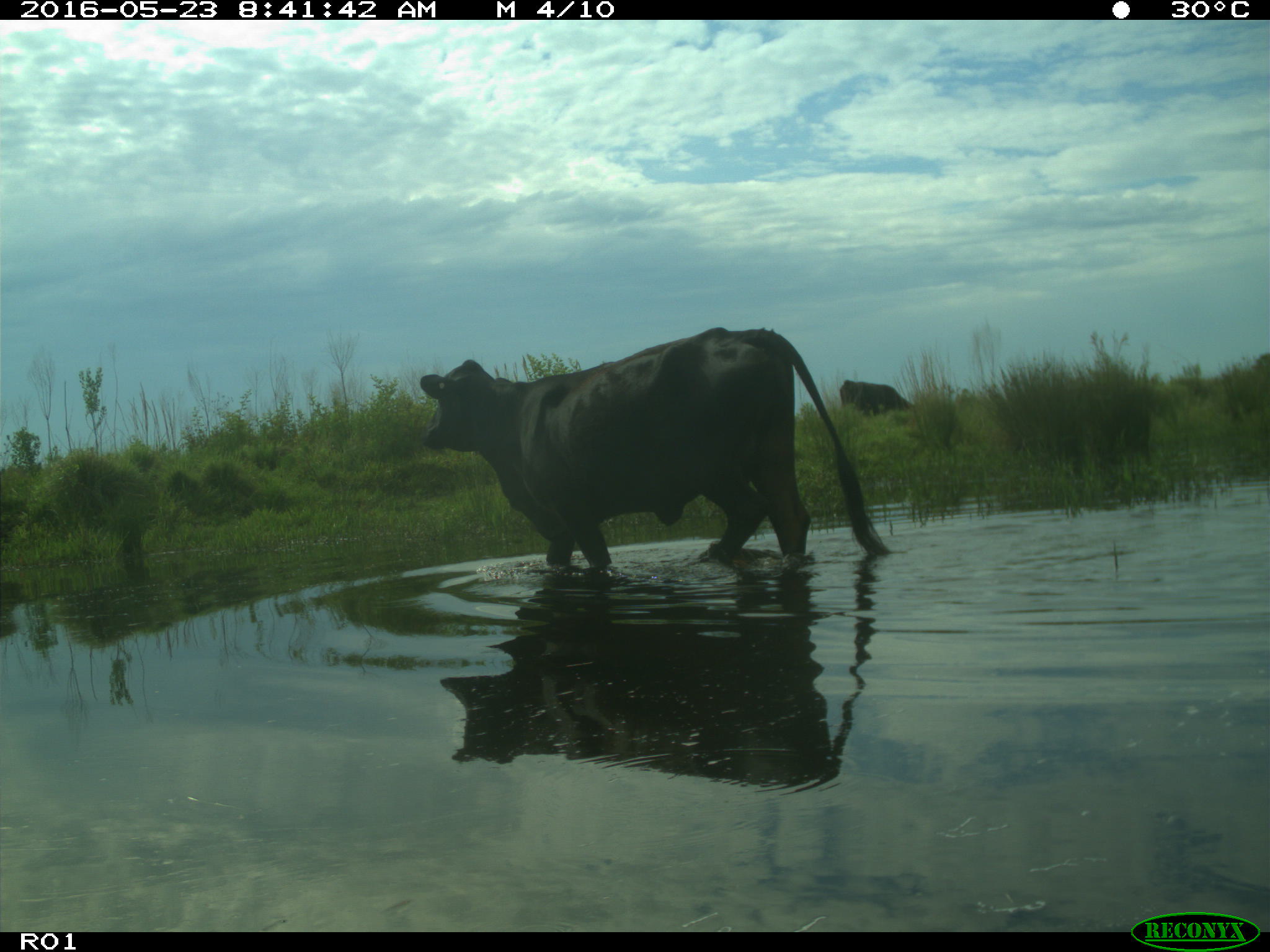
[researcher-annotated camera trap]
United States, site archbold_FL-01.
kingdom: Animalia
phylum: Chordata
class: Mammalia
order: Artiodactyla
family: Bovidae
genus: Bos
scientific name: Bos taurus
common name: domestic cow